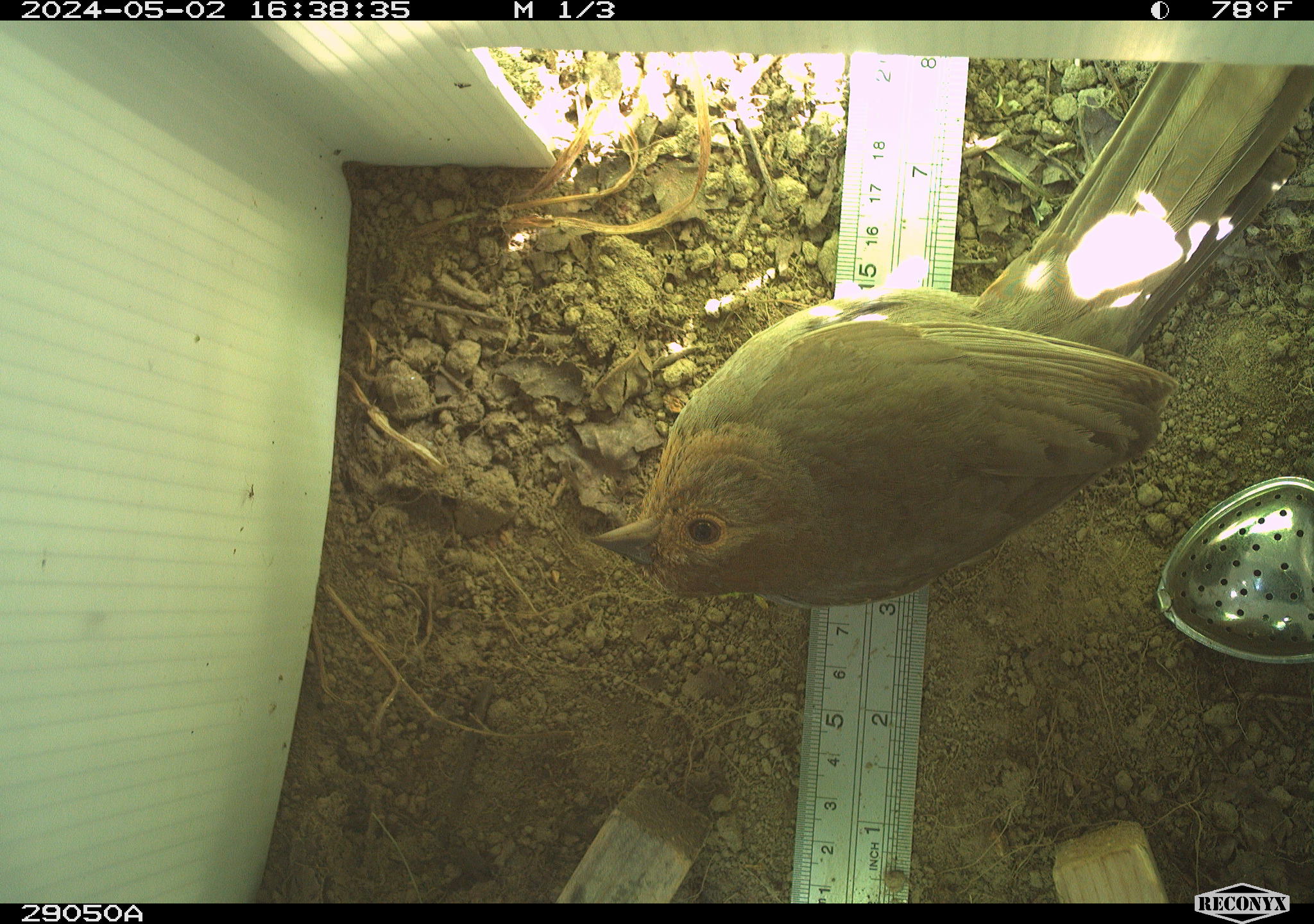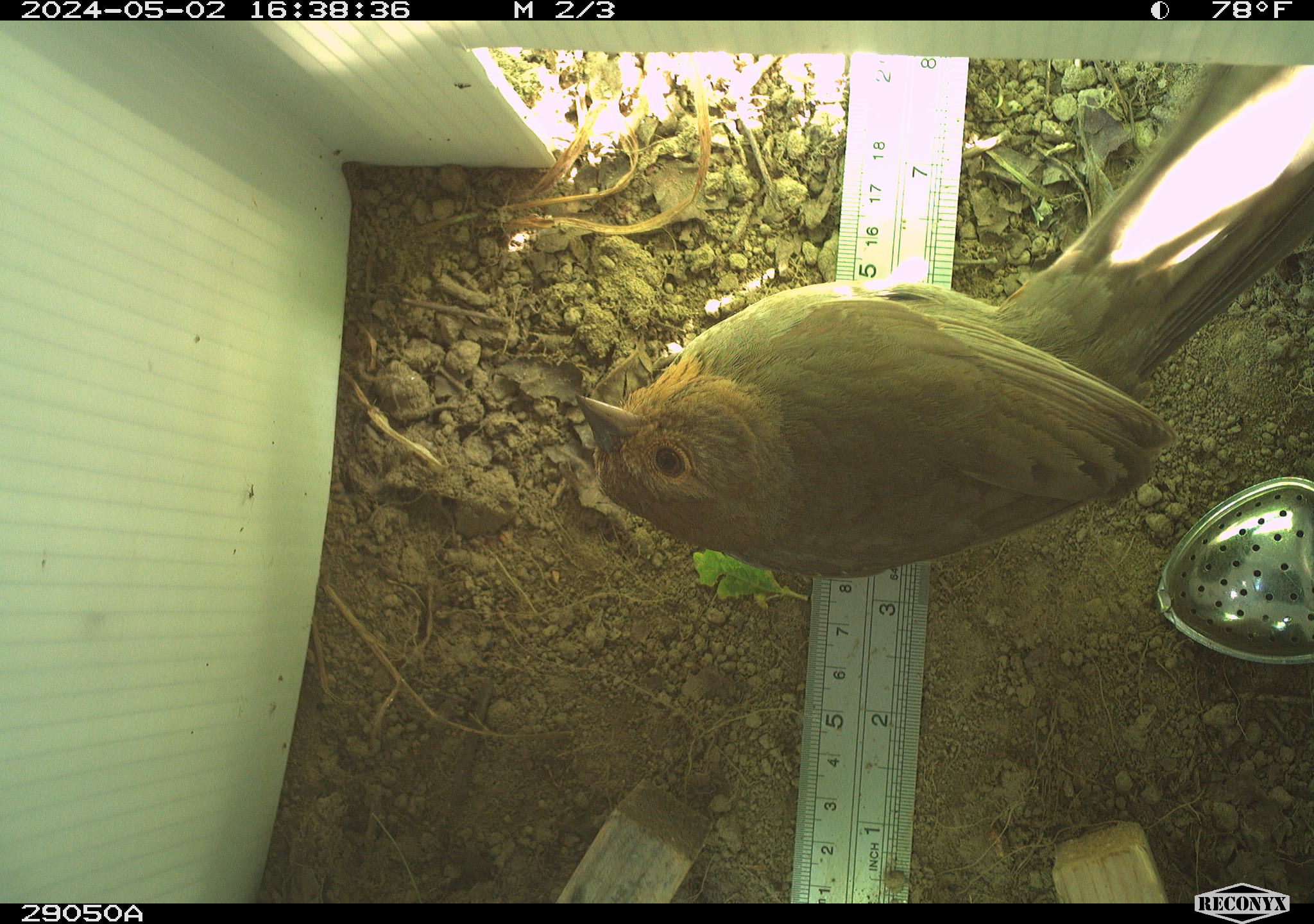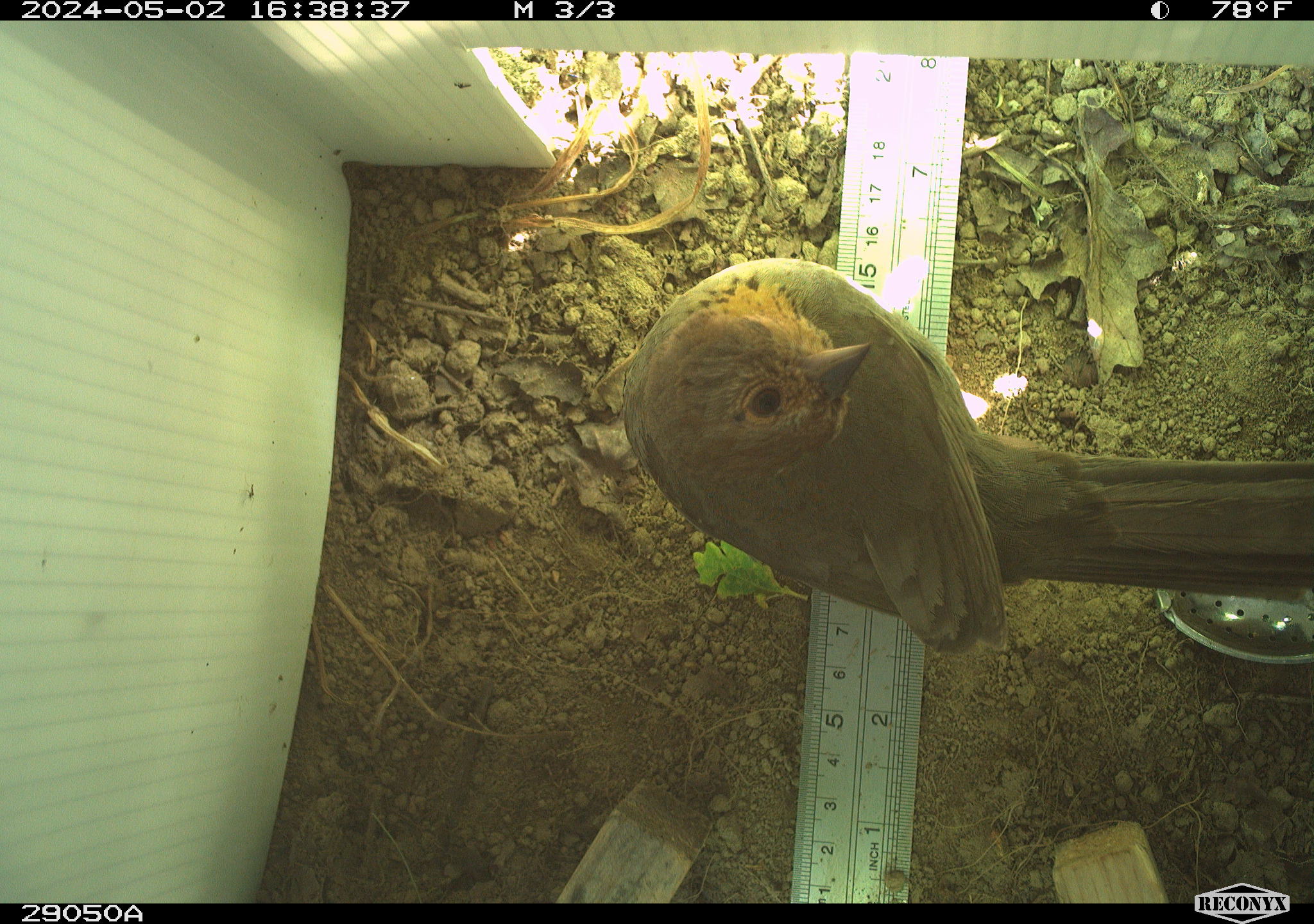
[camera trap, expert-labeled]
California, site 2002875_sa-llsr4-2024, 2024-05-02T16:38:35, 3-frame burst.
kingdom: Animalia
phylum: Chordata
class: Aves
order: Passeriformes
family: Passerellidae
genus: Melozone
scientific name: Melozone crissalis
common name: california towhee